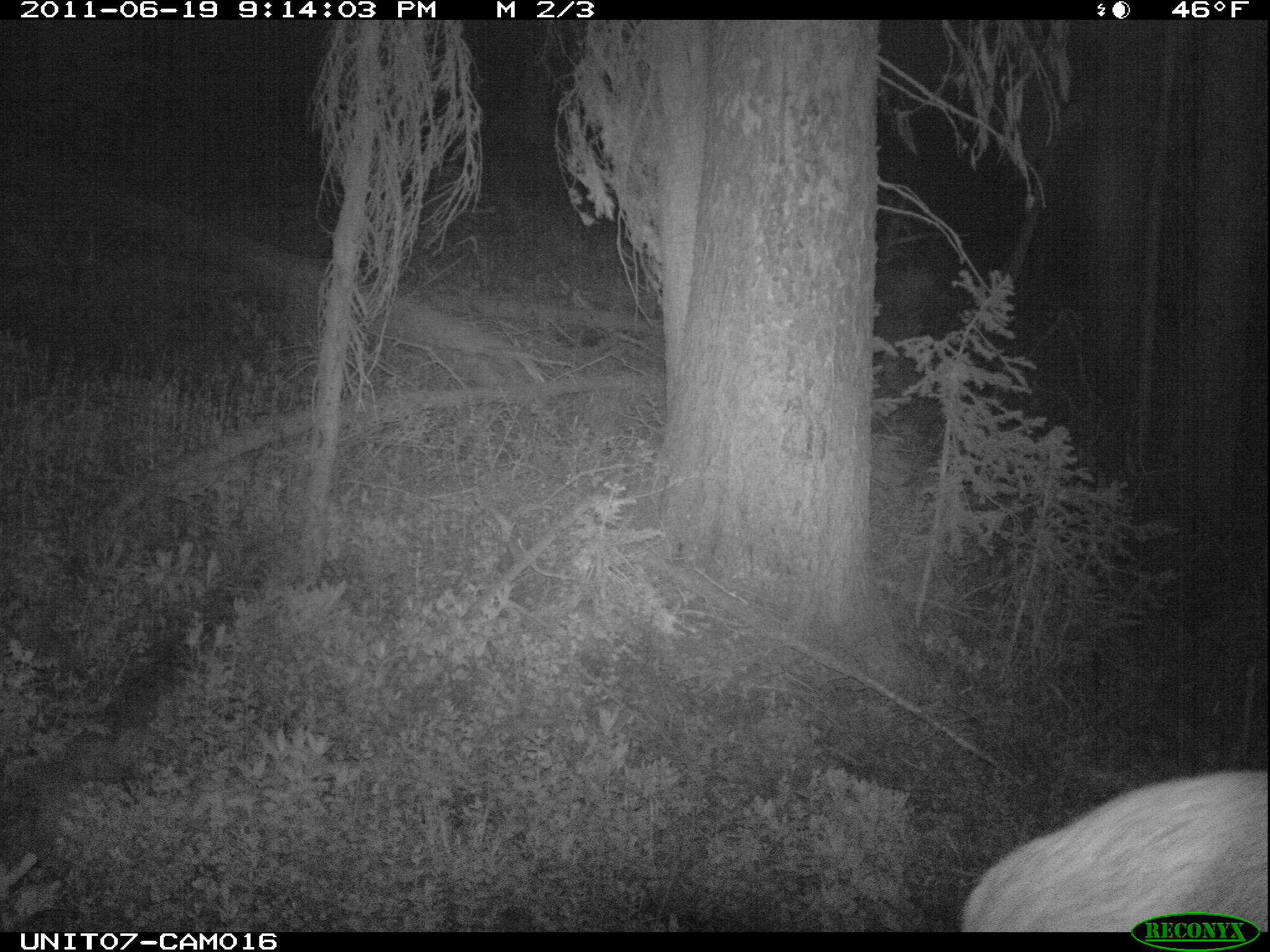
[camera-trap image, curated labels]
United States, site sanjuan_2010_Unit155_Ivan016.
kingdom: Animalia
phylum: Chordata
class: Mammalia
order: Artiodactyla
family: Cervidae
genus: Cervus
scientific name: Cervus elaphus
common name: red deer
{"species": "Cervus elaphus (red deer)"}